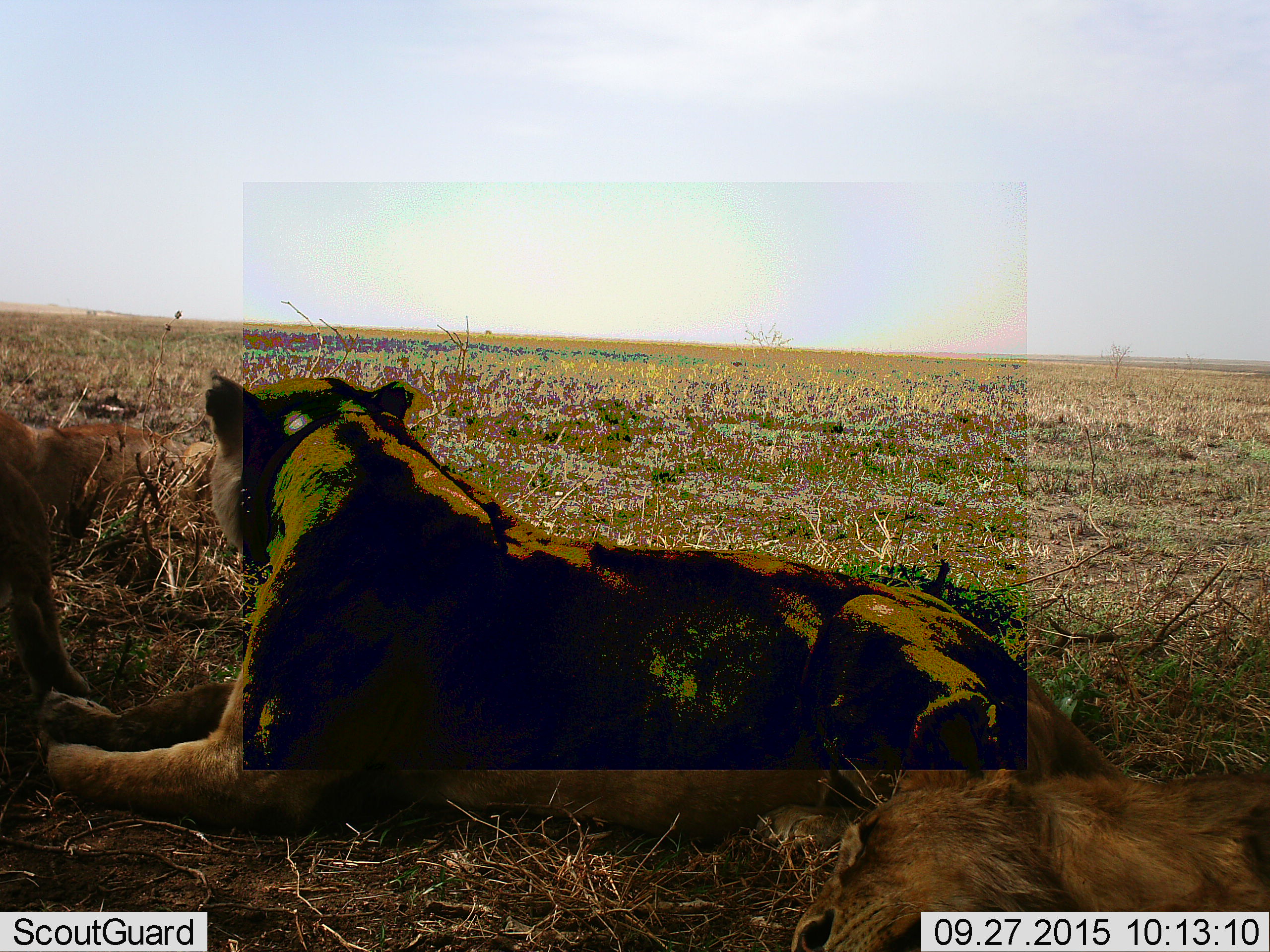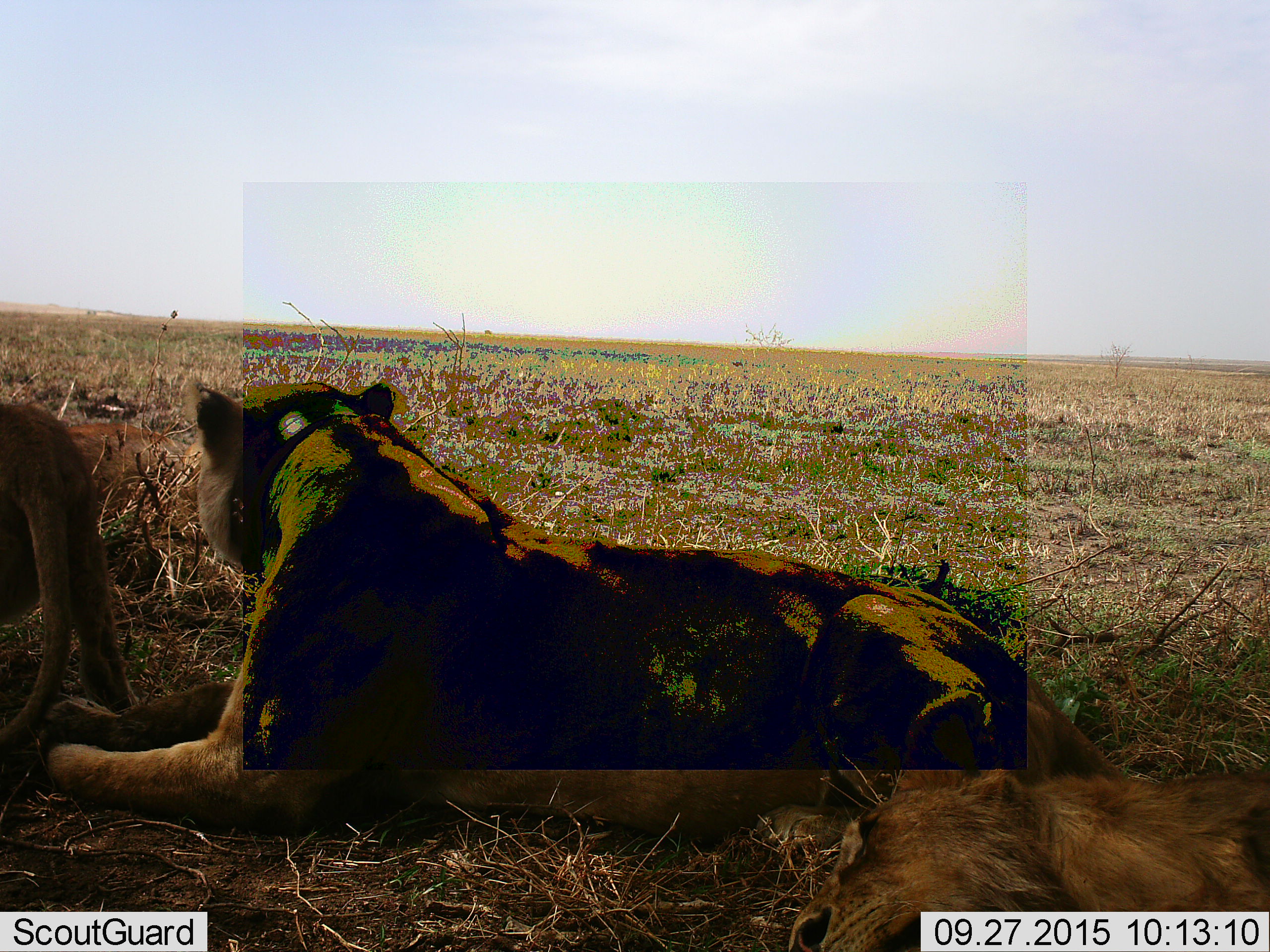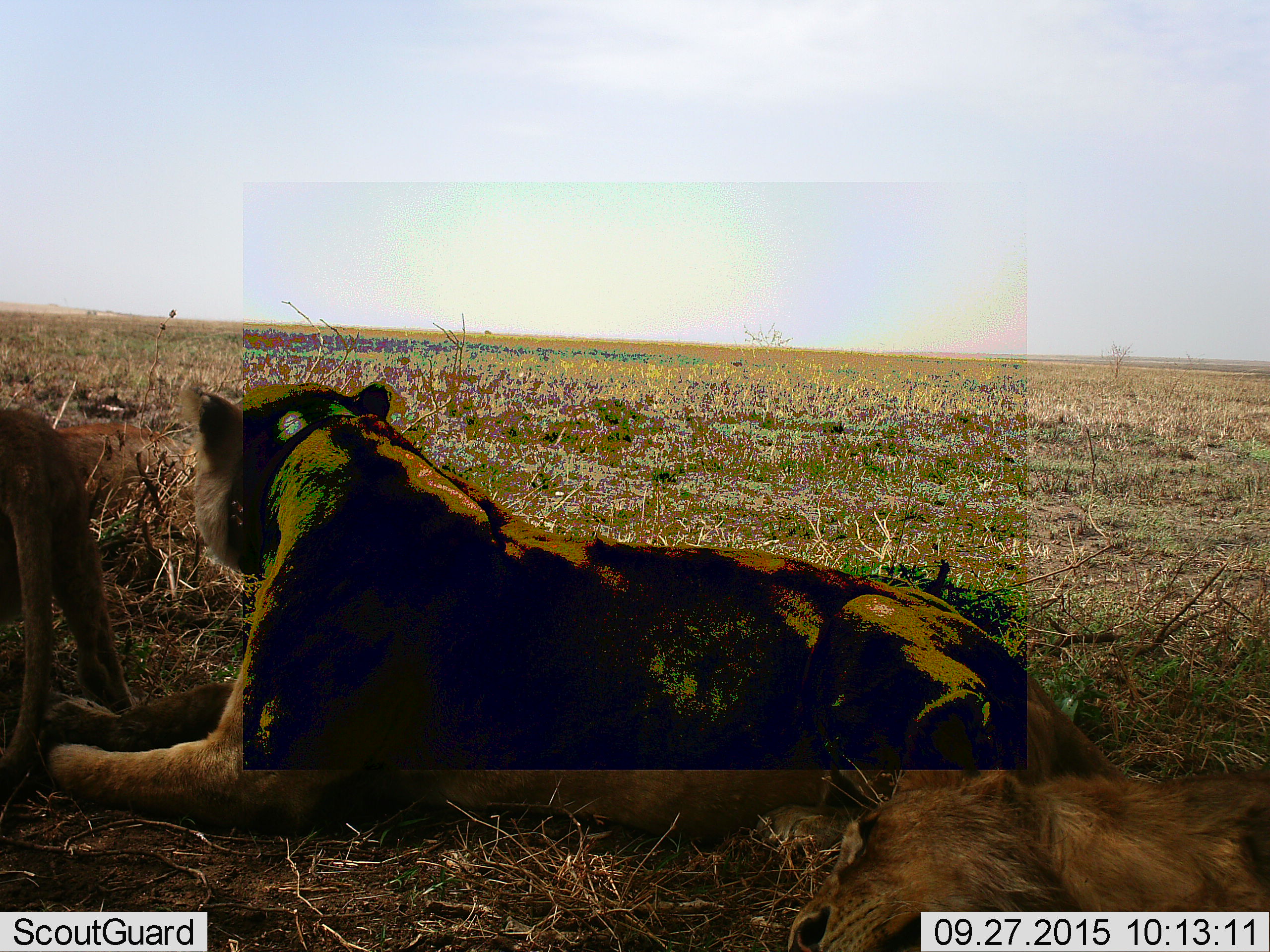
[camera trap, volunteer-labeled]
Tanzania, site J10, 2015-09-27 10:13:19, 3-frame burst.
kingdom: Animalia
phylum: Chordata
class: Mammalia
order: Carnivora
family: Felidae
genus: Panthera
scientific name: Panthera leo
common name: lion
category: lionfemale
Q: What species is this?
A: Lionfemale (lion) (Panthera leo).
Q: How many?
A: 3.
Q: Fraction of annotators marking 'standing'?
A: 0%.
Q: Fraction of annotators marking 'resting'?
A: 100%.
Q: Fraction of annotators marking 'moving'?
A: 0%.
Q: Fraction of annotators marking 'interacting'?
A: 0%.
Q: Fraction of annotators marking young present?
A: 22%.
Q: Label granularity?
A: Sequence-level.